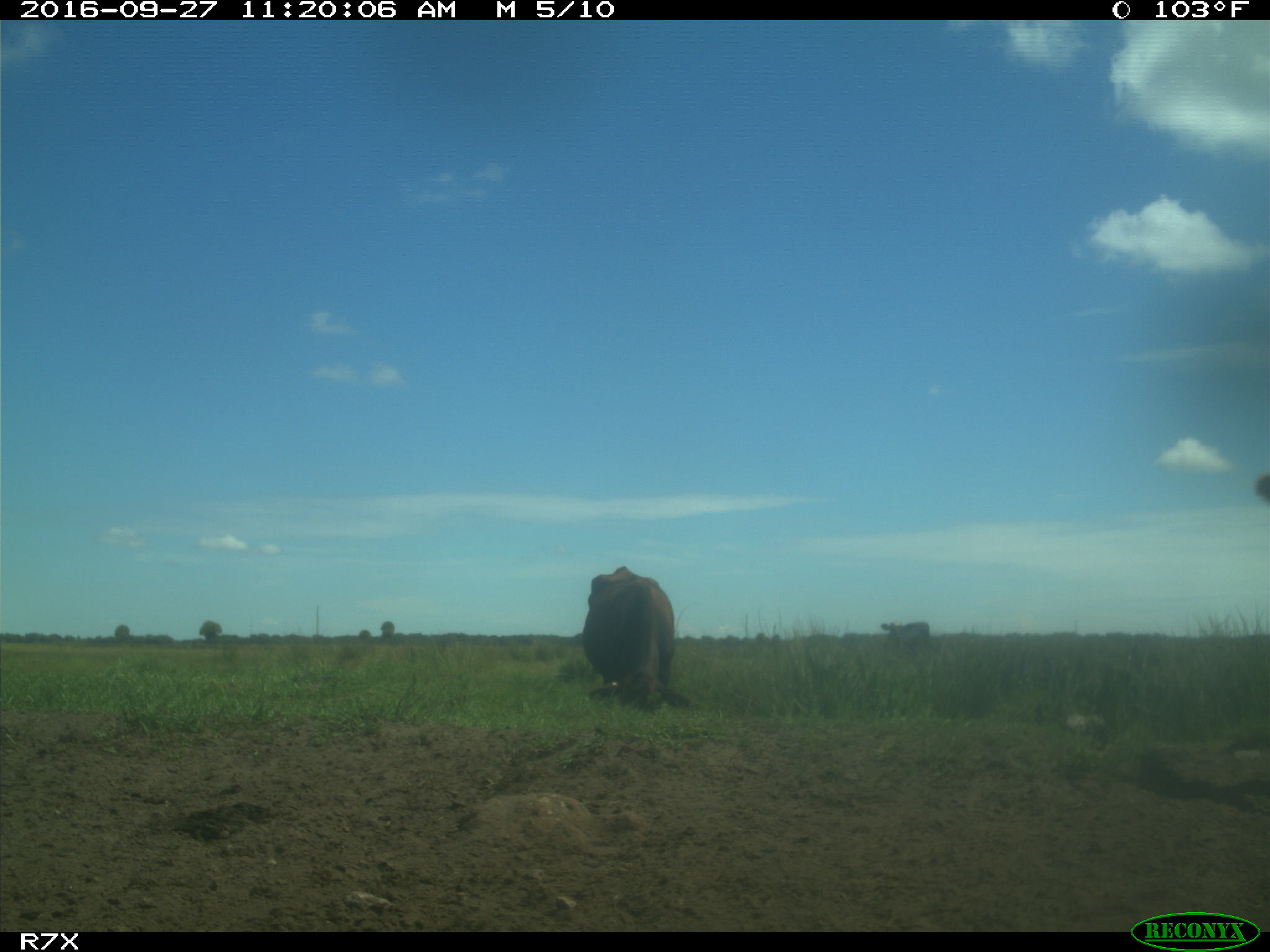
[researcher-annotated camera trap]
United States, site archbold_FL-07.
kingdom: Animalia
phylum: Chordata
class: Mammalia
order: Artiodactyla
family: Bovidae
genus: Bos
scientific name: Bos taurus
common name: domestic cow